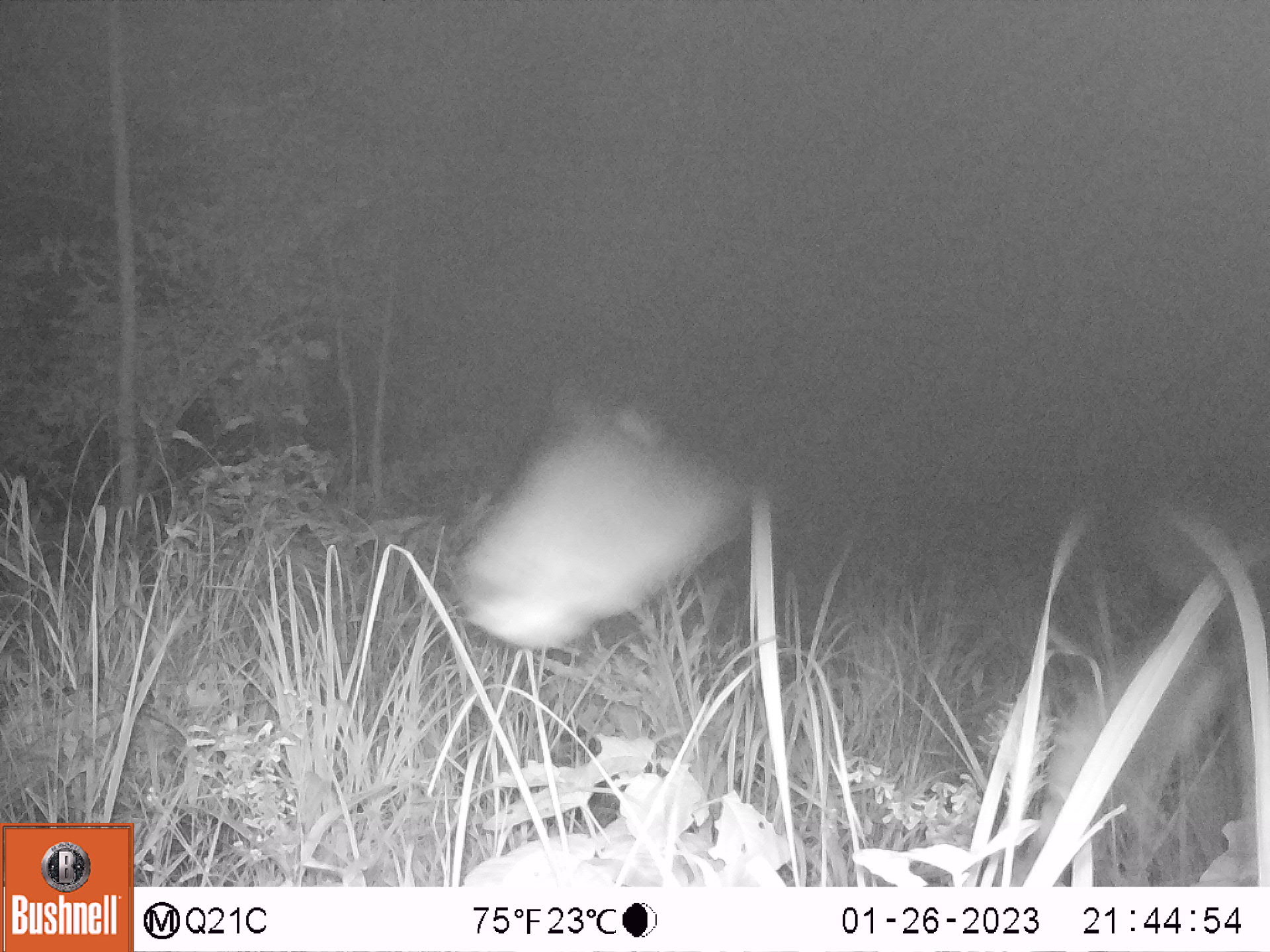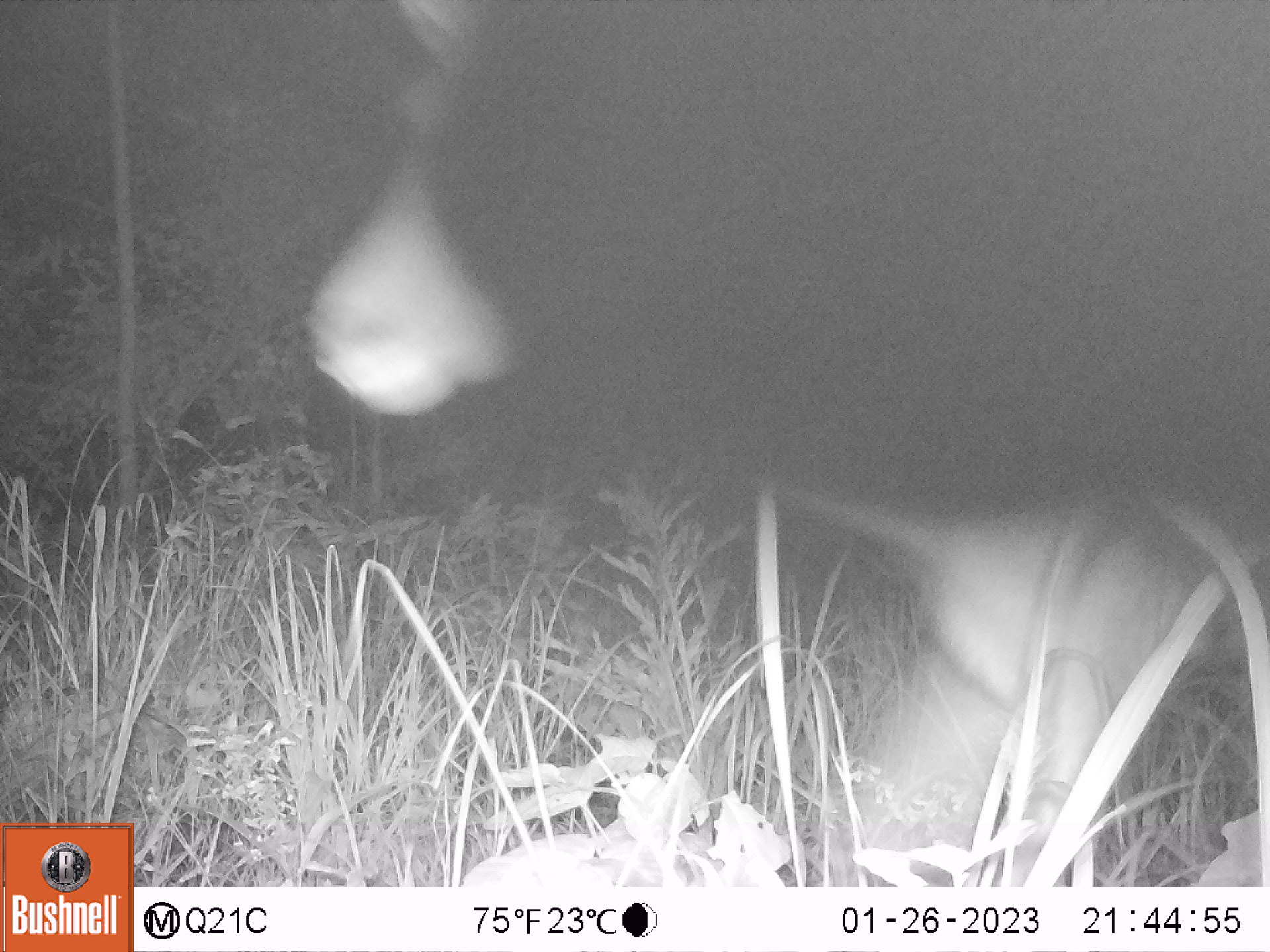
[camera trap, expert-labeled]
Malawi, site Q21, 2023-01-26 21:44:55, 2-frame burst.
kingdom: Animalia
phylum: Chordata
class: Mammalia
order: Artiodactyla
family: Bovidae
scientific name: Antilopinae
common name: small antelope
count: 1